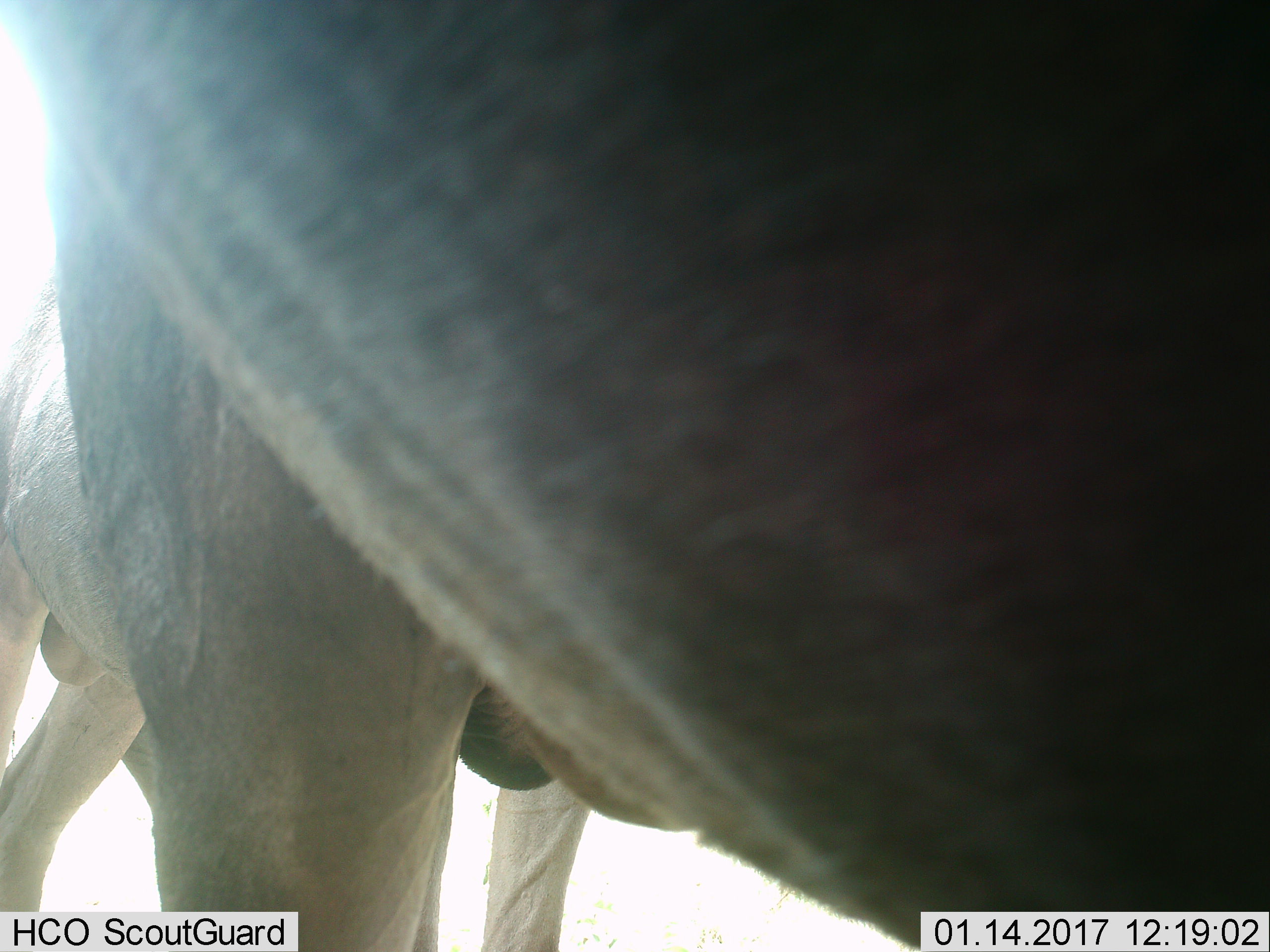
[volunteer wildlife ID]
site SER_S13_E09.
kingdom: Animalia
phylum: Chordata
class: Mammalia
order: Artiodactyla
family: Bovidae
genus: Connochaetes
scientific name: Connochaetes taurinus taurinus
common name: blue wildebeest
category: wildebeestblue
Wildebeestblue (blue wildebeest) (Connochaetes taurinus taurinus), count 2. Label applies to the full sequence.